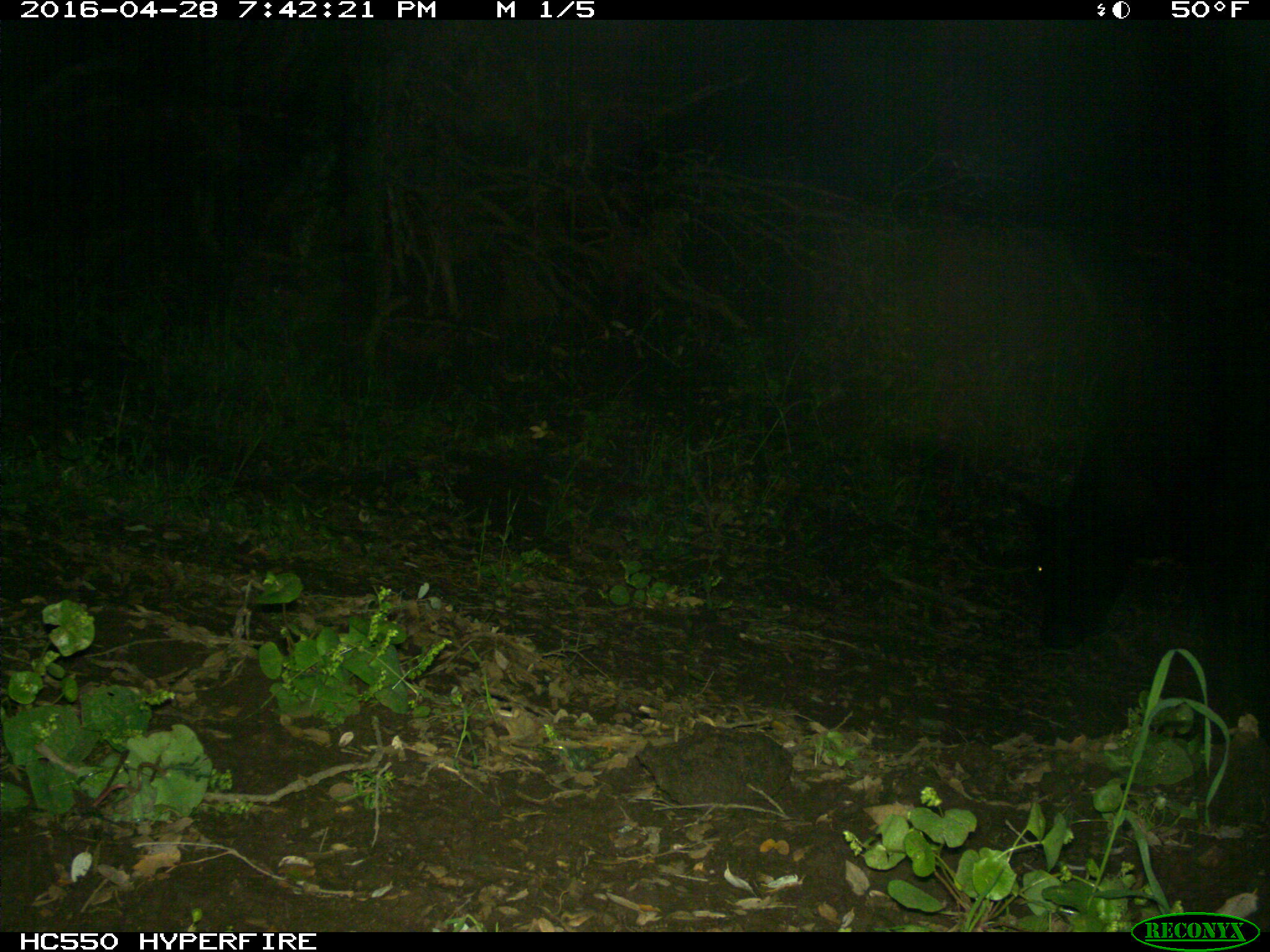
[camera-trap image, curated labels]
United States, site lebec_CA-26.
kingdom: Animalia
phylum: Chordata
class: Mammalia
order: Artiodactyla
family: Bovidae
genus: Bos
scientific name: Bos taurus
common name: domestic cow